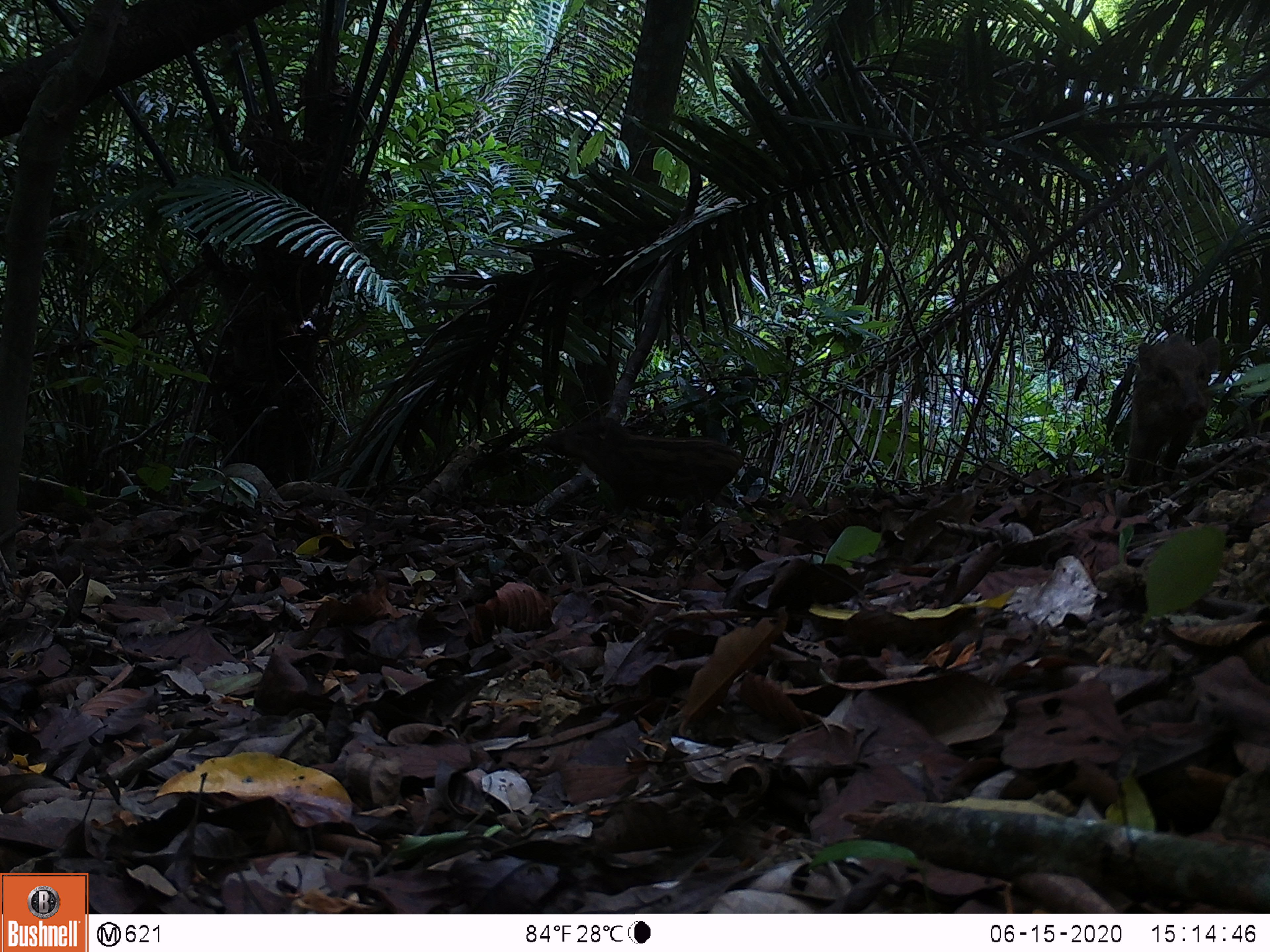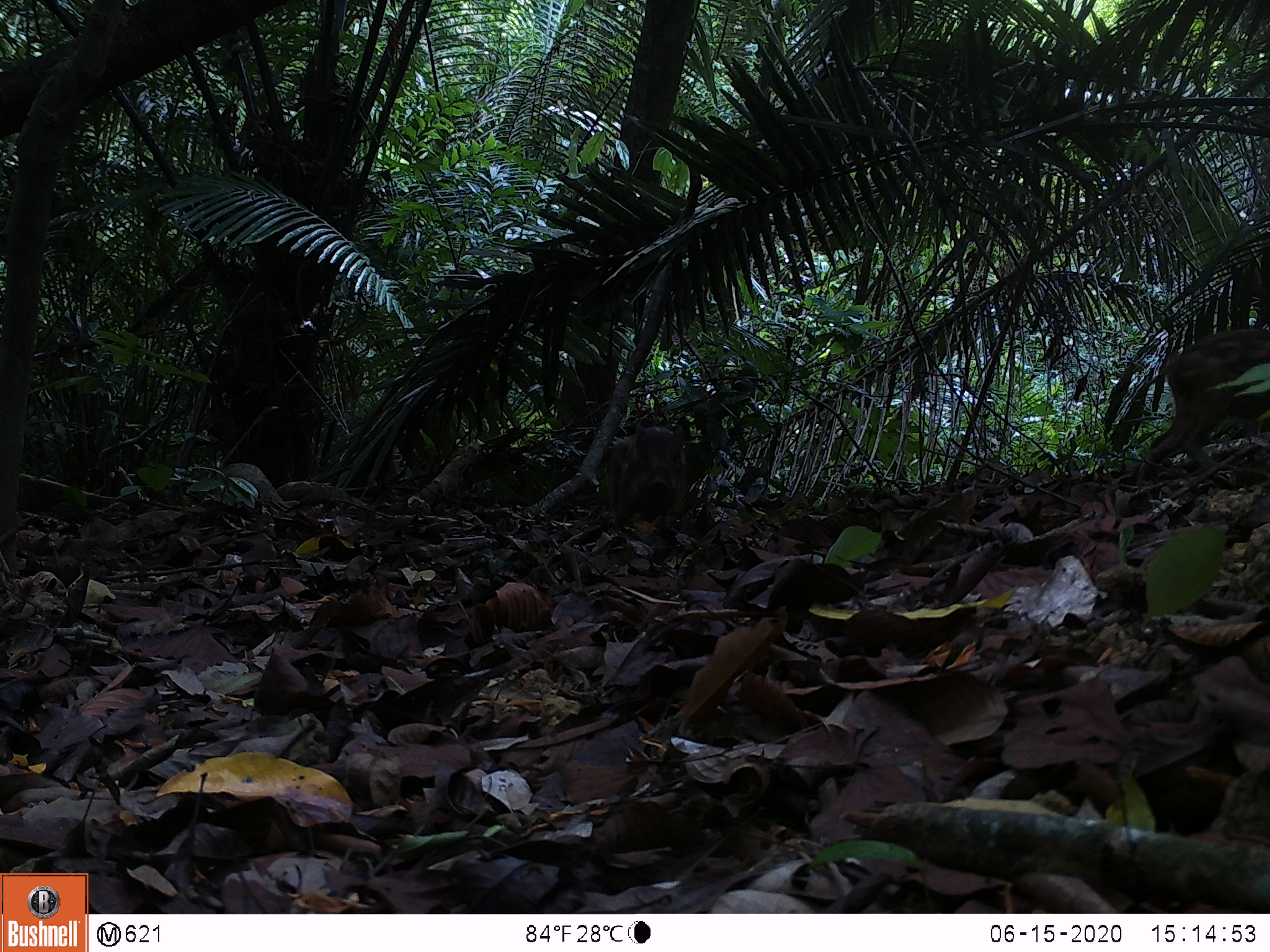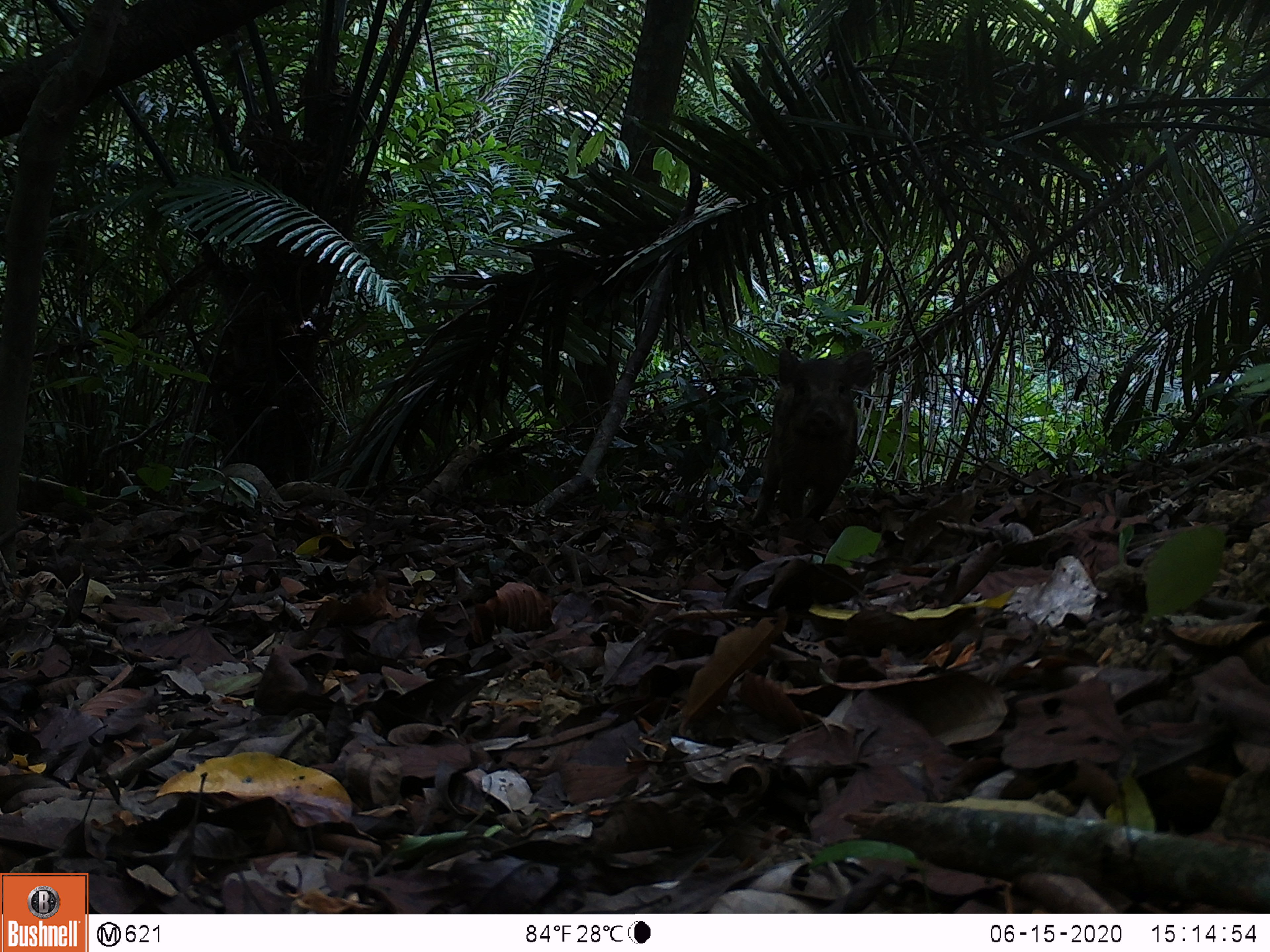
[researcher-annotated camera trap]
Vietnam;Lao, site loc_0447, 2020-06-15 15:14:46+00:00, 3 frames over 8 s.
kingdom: Animalia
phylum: Chordata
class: Mammalia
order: Artiodactyla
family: Suidae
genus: Sus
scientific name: Sus scrofa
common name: eurasian wild pig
Eurasian wild pig (Sus scrofa). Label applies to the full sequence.